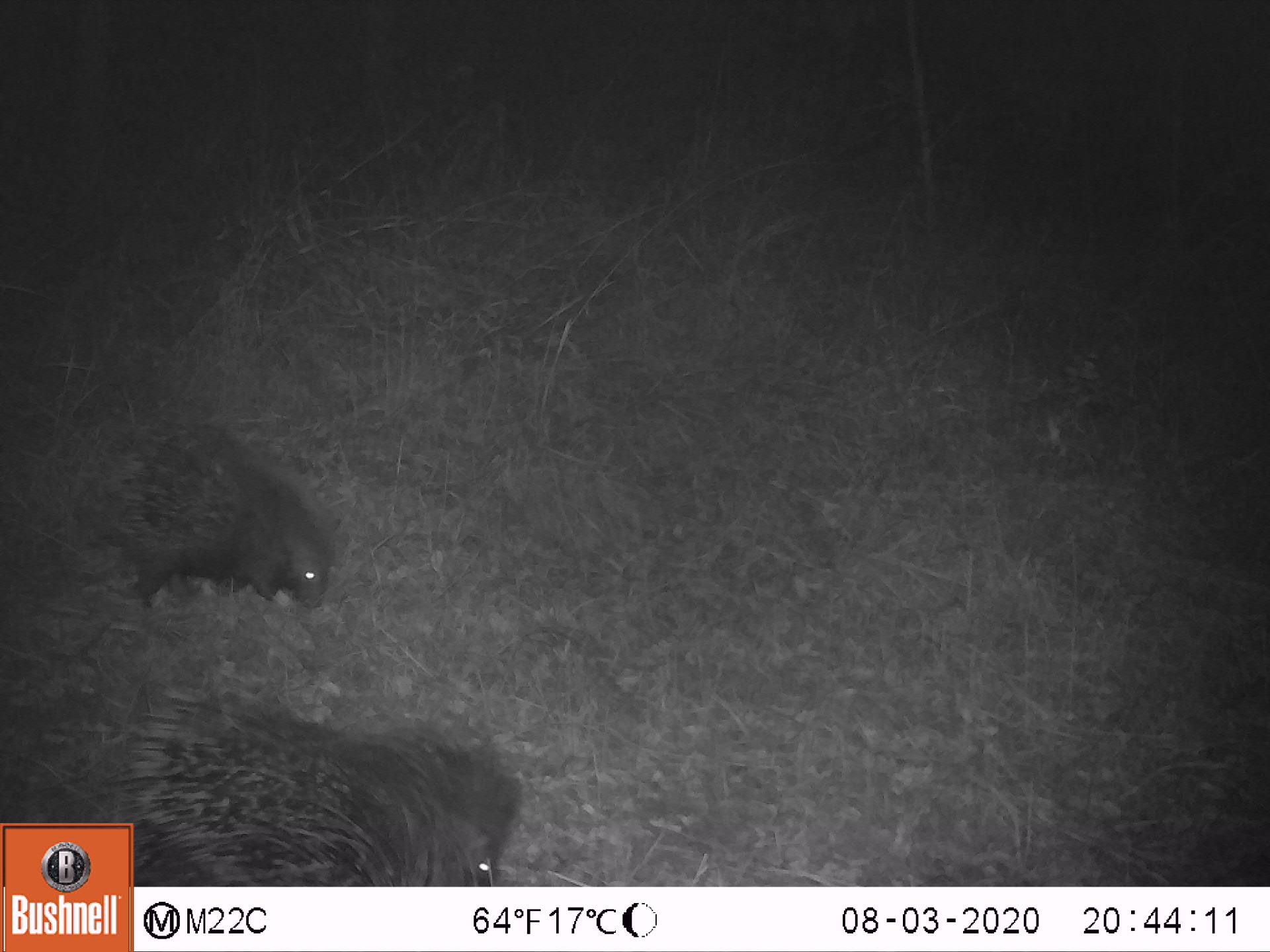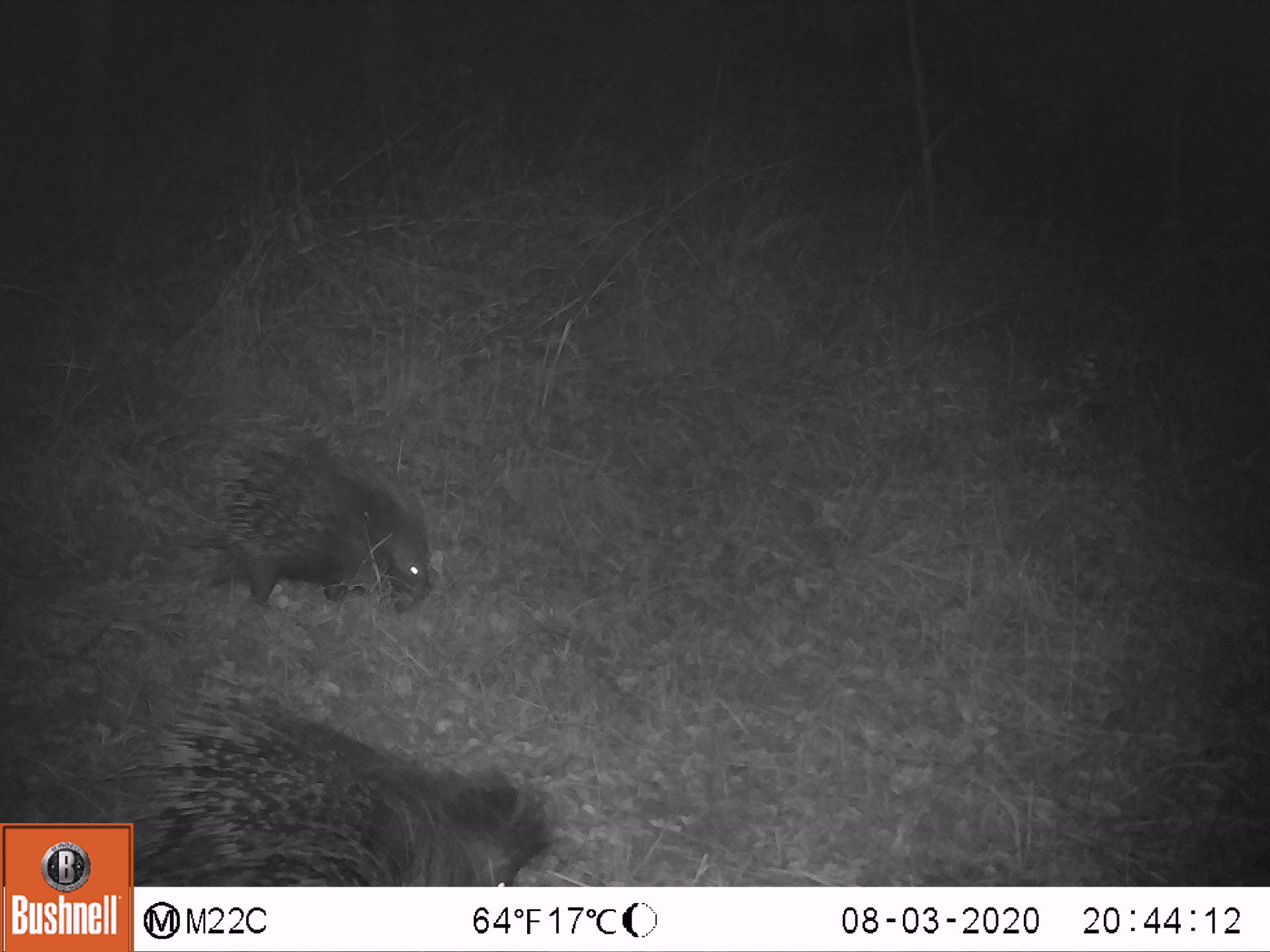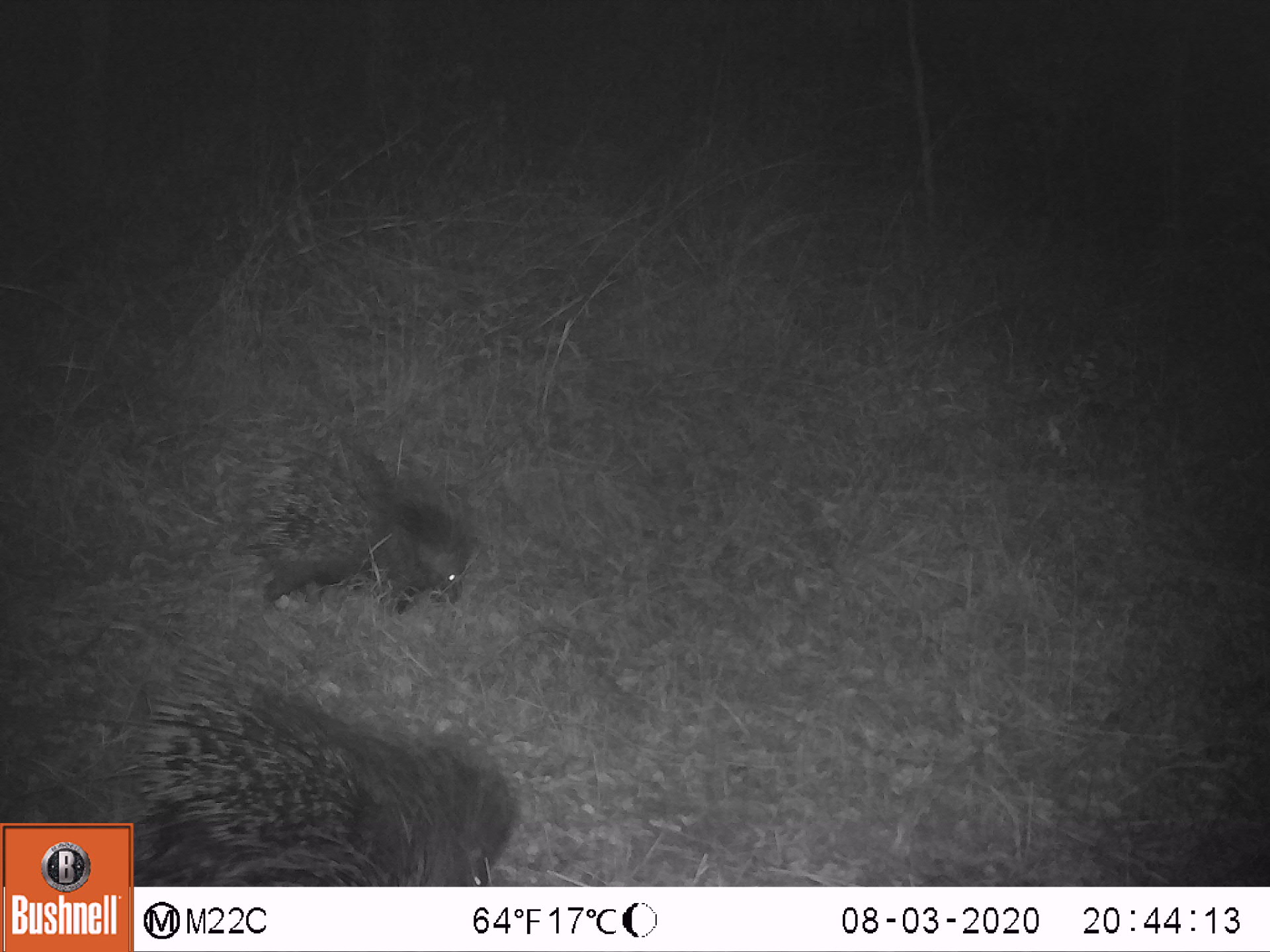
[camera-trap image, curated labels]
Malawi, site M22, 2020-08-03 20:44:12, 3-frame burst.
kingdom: Animalia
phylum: Chordata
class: Mammalia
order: Rodentia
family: Hystricidae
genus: Hystrix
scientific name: Hystrix africaeaustralis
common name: cape porcupine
Cape porcupine (Hystrix africaeaustralis), count 2.